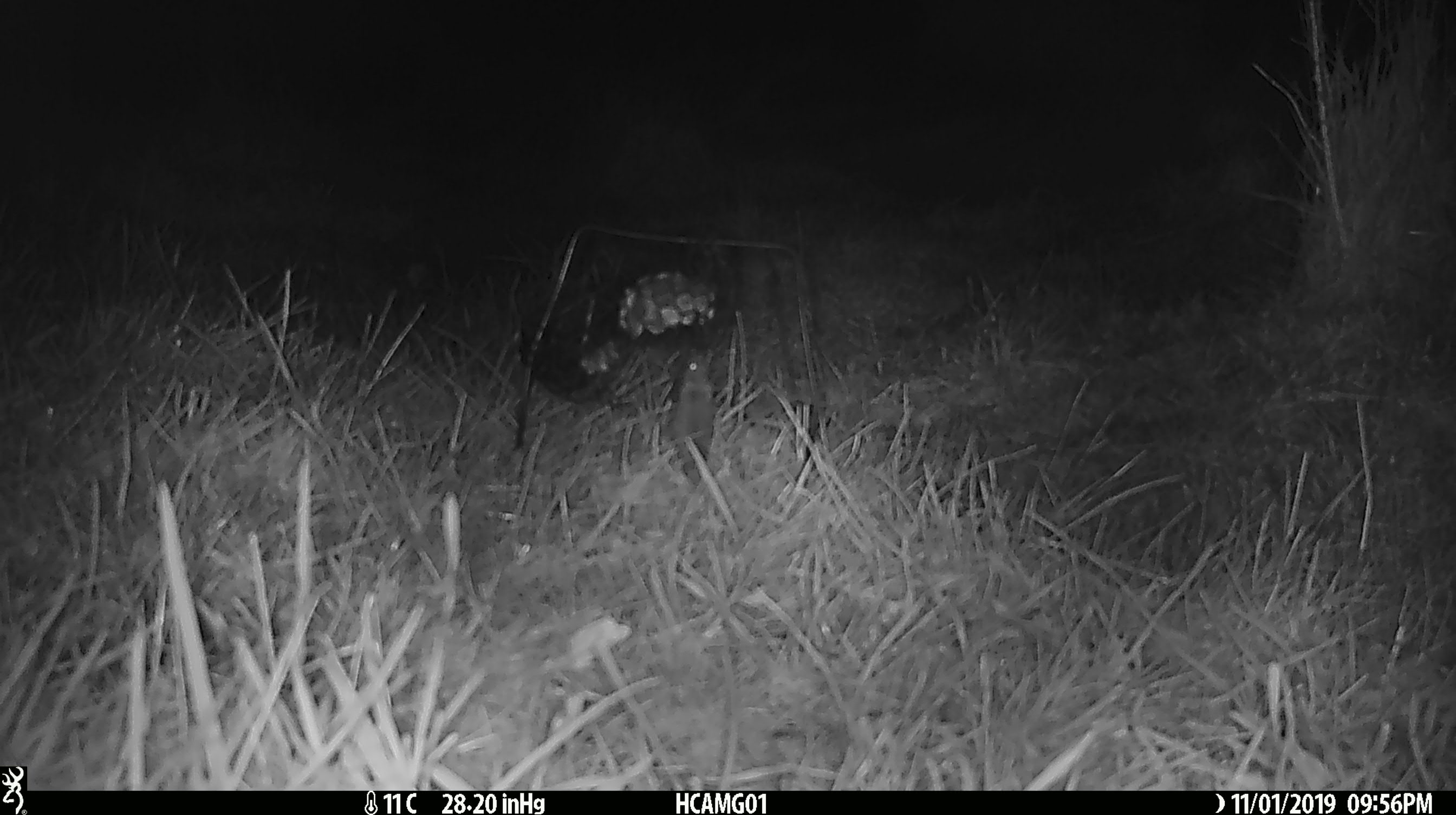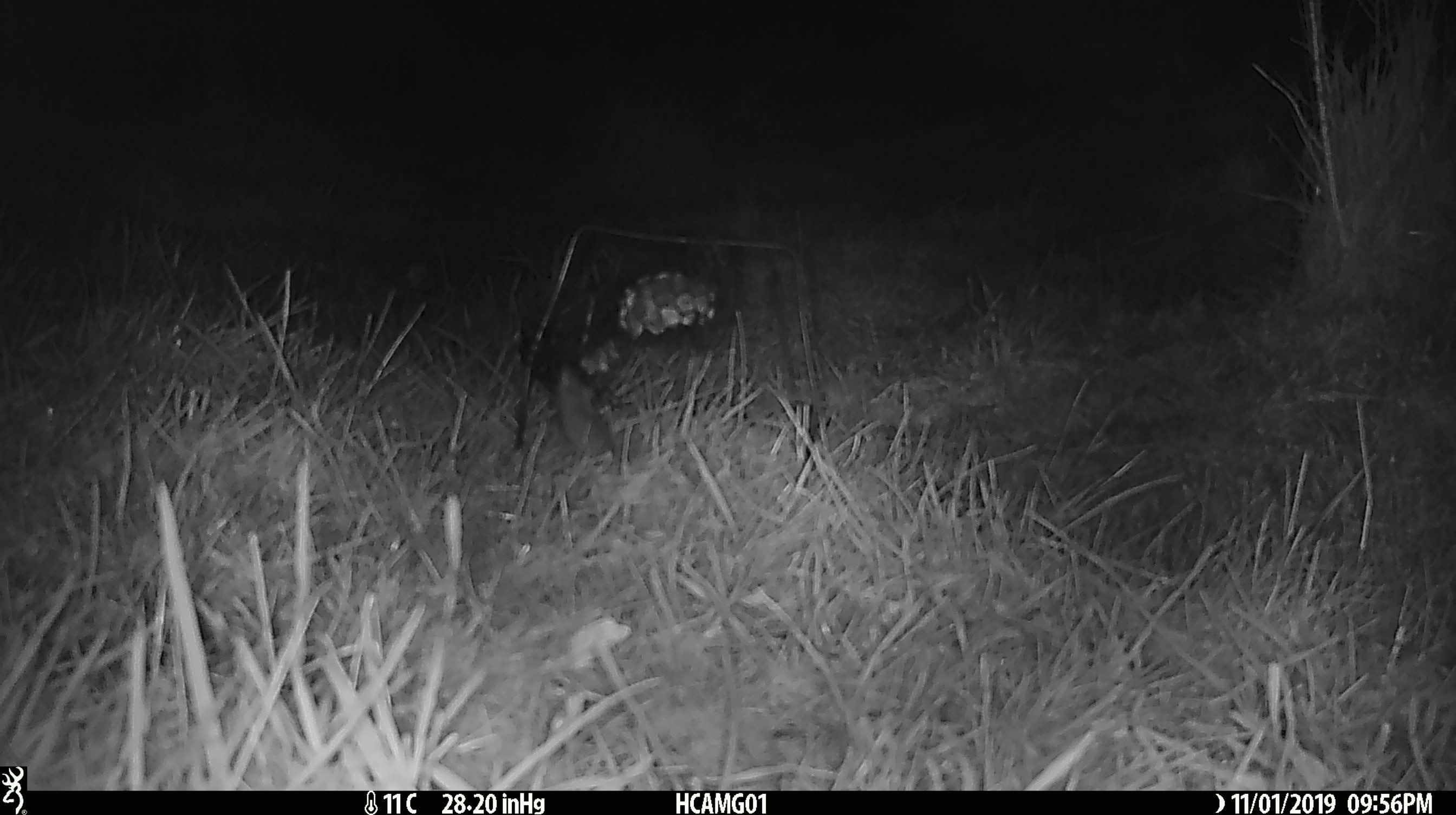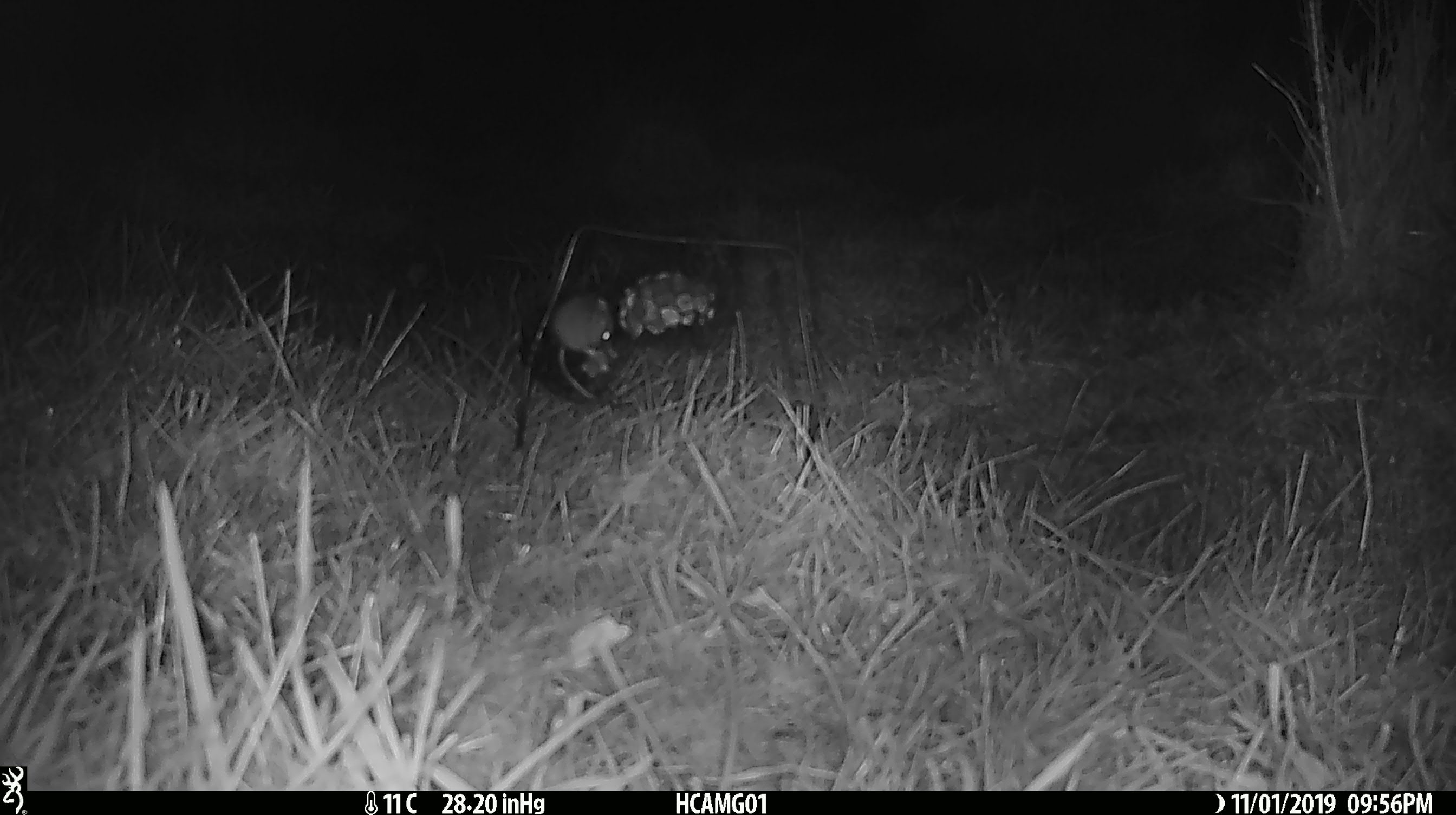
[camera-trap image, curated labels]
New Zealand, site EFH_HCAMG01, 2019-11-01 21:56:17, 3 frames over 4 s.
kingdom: Animalia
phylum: Chordata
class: Mammalia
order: Rodentia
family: Muridae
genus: Mus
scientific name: Mus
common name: mouse